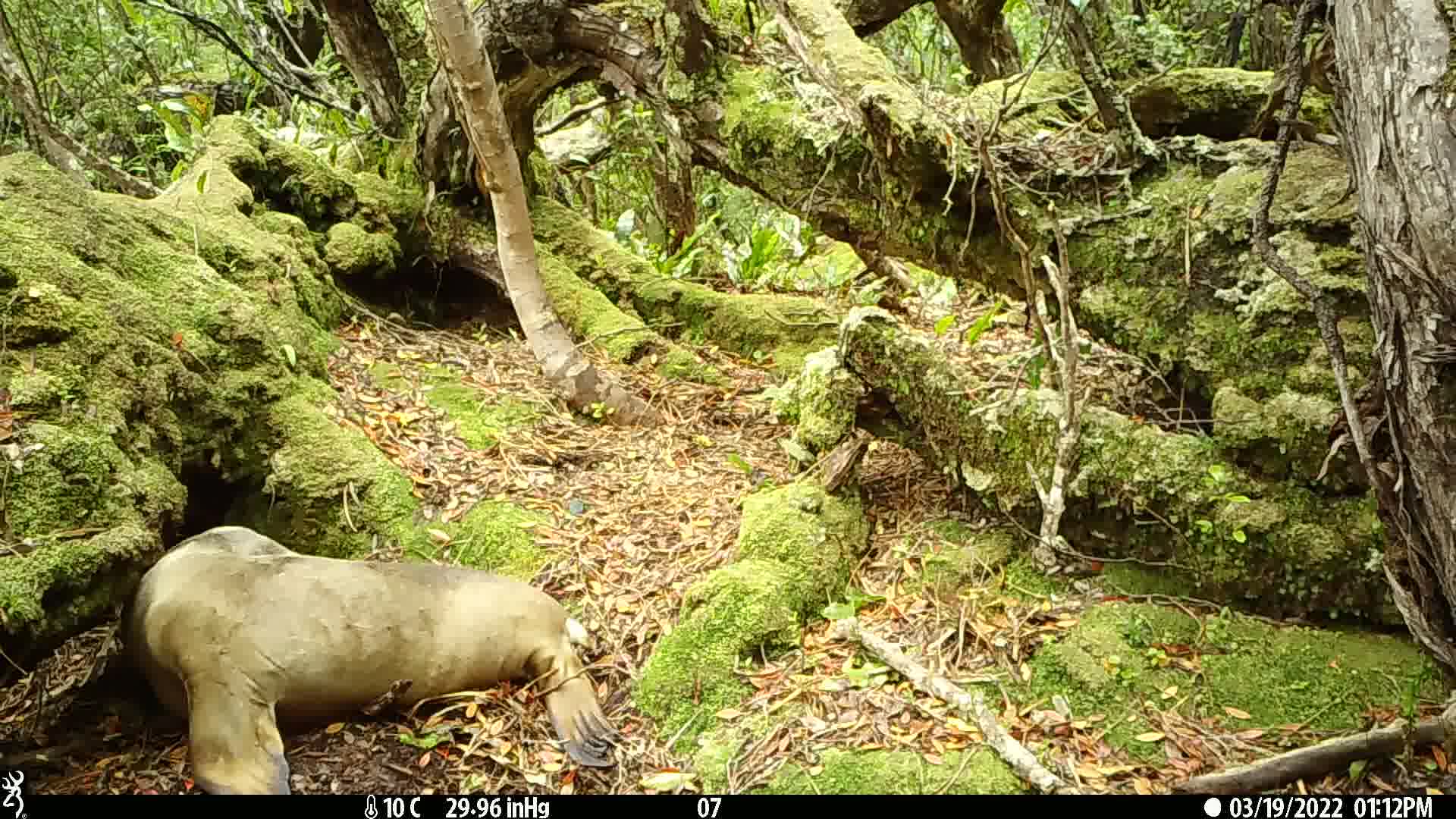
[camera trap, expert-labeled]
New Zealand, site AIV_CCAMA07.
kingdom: Animalia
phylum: Chordata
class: Mammalia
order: Carnivora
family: Otariidae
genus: Phocarctos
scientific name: Phocarctos hookeri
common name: new zealand sea lion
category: sealion